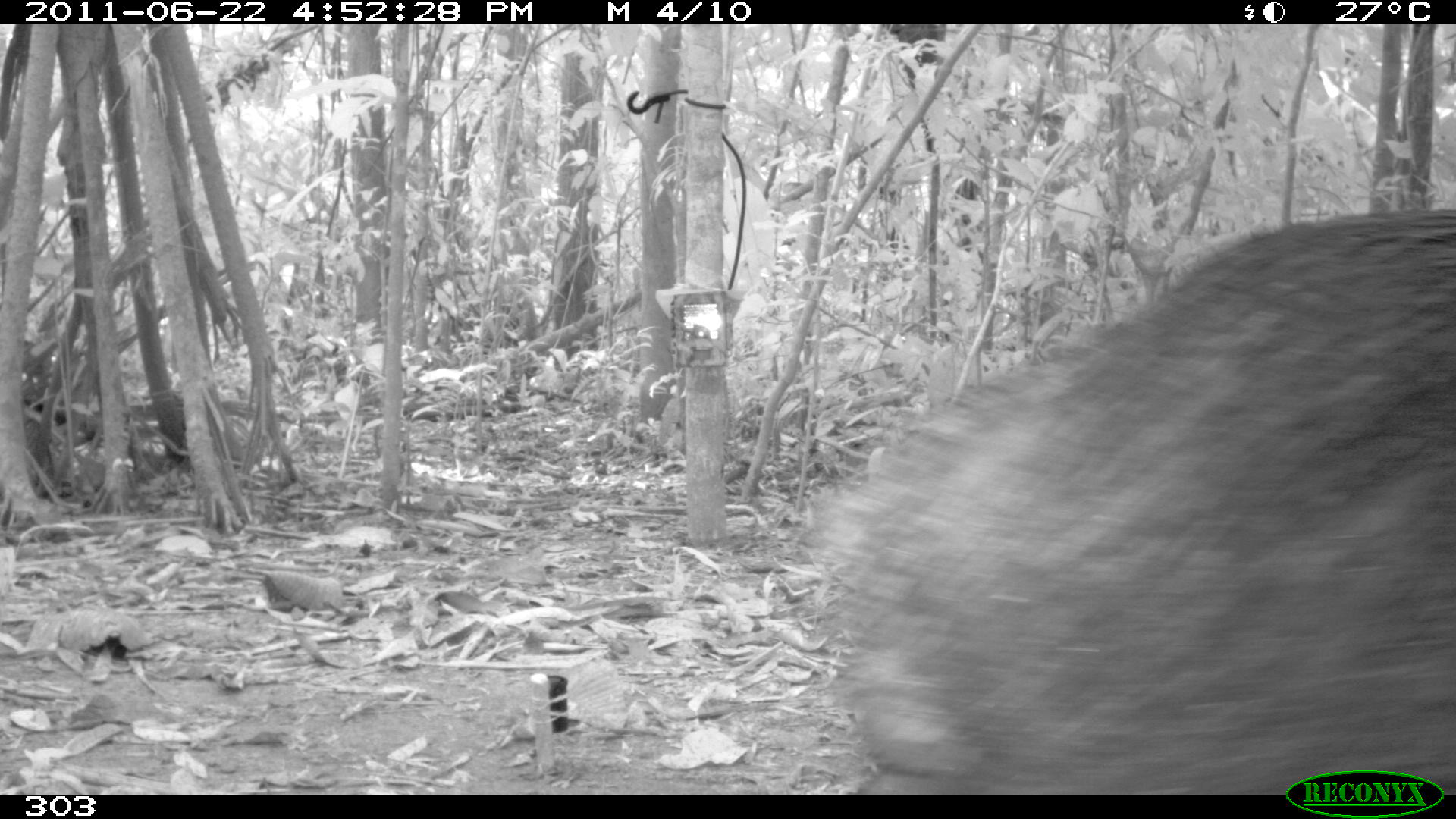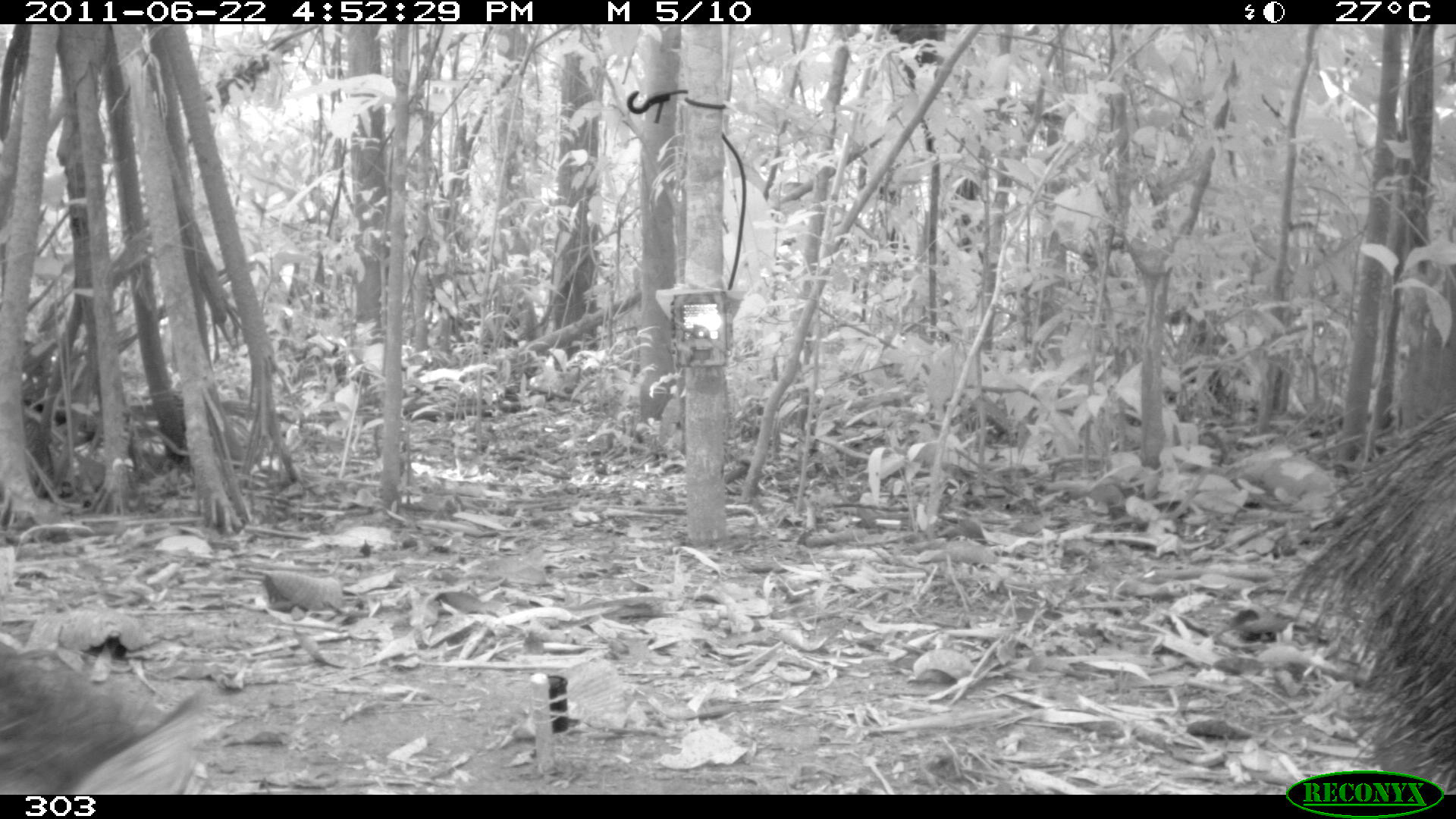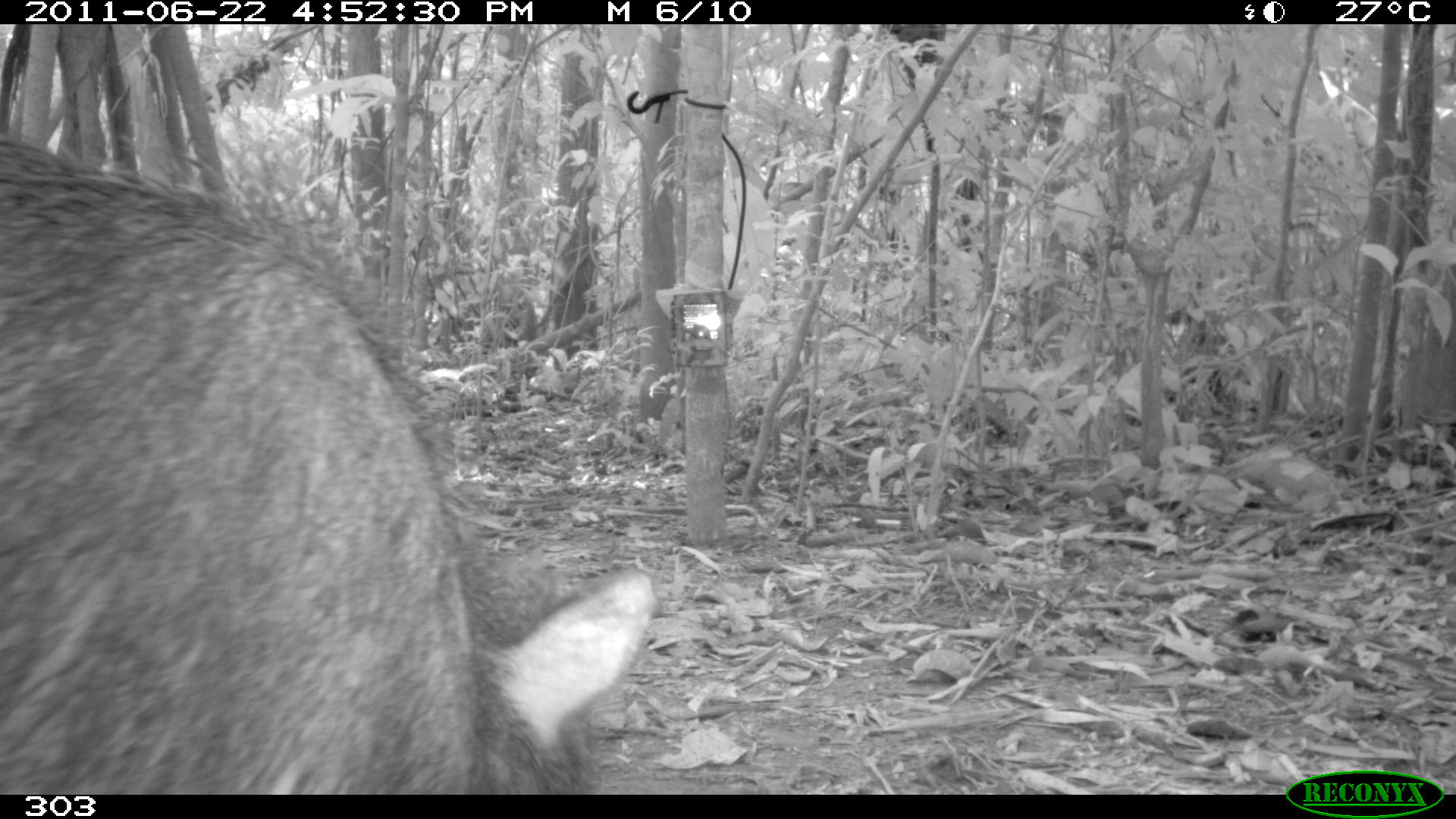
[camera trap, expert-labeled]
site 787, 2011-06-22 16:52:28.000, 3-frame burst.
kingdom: Animalia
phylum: Chordata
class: Mammalia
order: Artiodactyla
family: Tayassuidae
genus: Tayassu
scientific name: Tayassu pecari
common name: white-lipped peccary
Tayassu pecari (white-lipped peccary).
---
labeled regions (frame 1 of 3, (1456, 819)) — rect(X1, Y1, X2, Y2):
tayassu pecari: rect(823, 204, 1456, 793)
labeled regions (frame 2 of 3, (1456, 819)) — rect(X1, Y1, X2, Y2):
tayassu pecari: rect(1282, 393, 1456, 795); rect(0, 643, 211, 793)